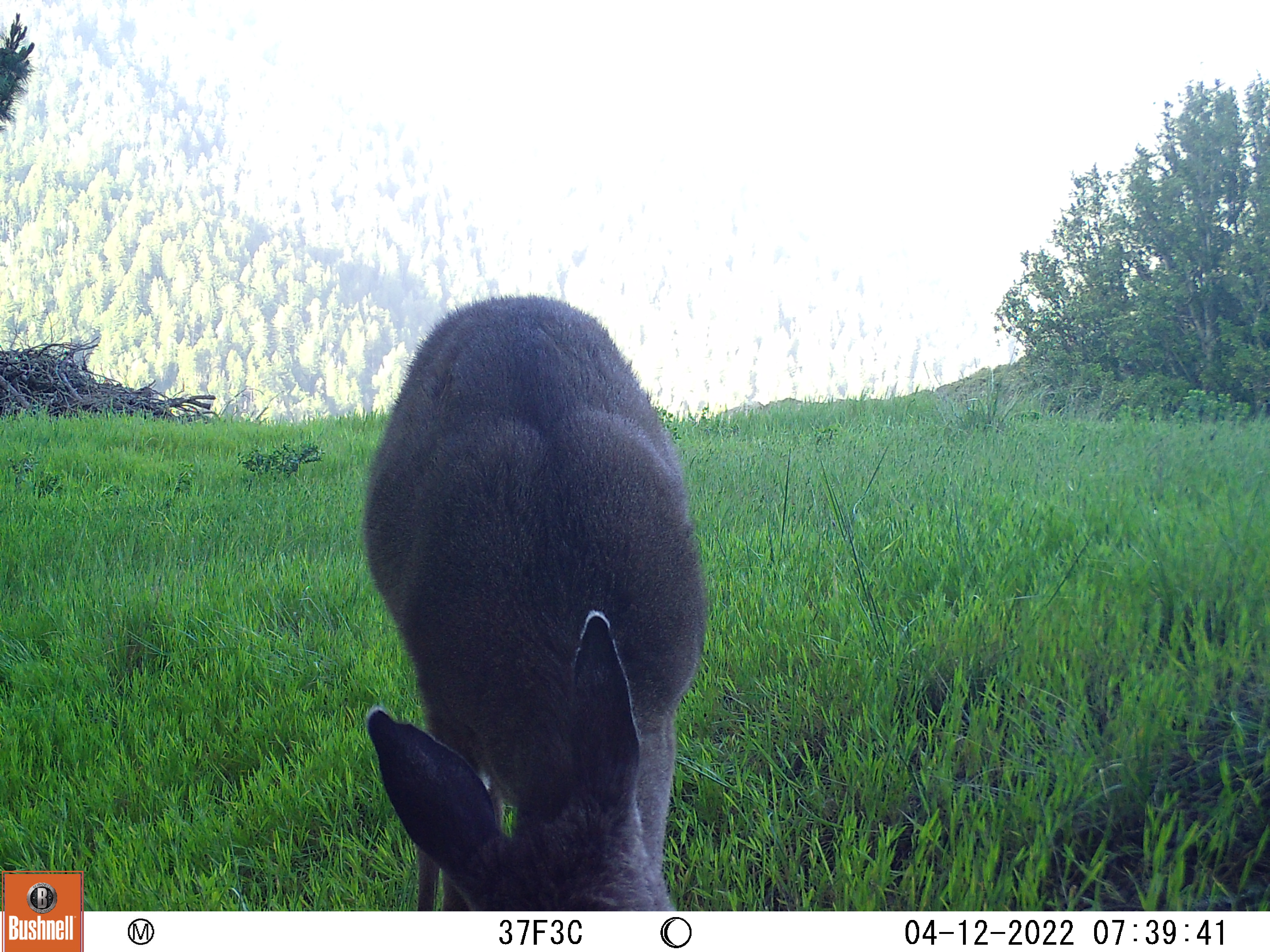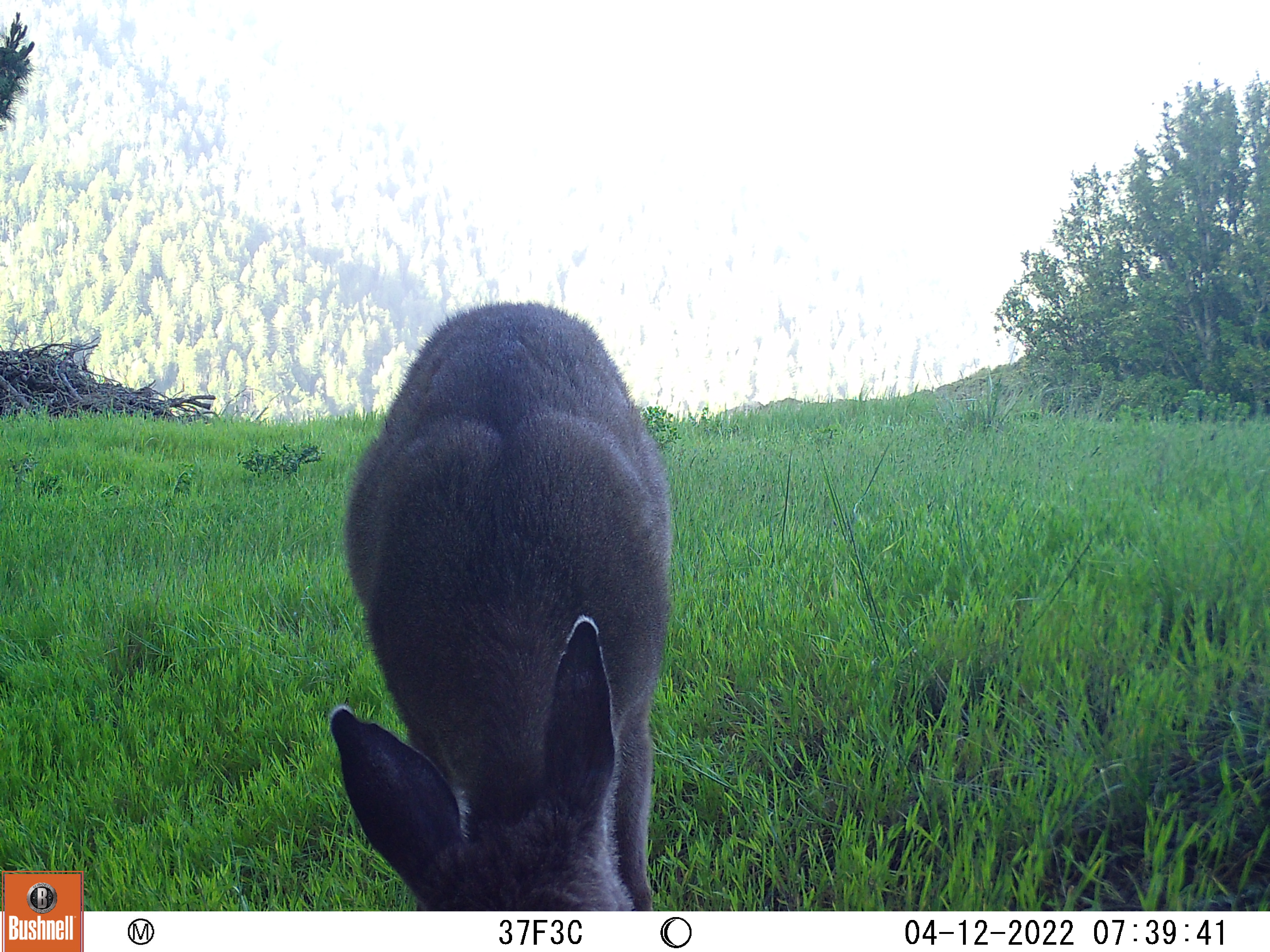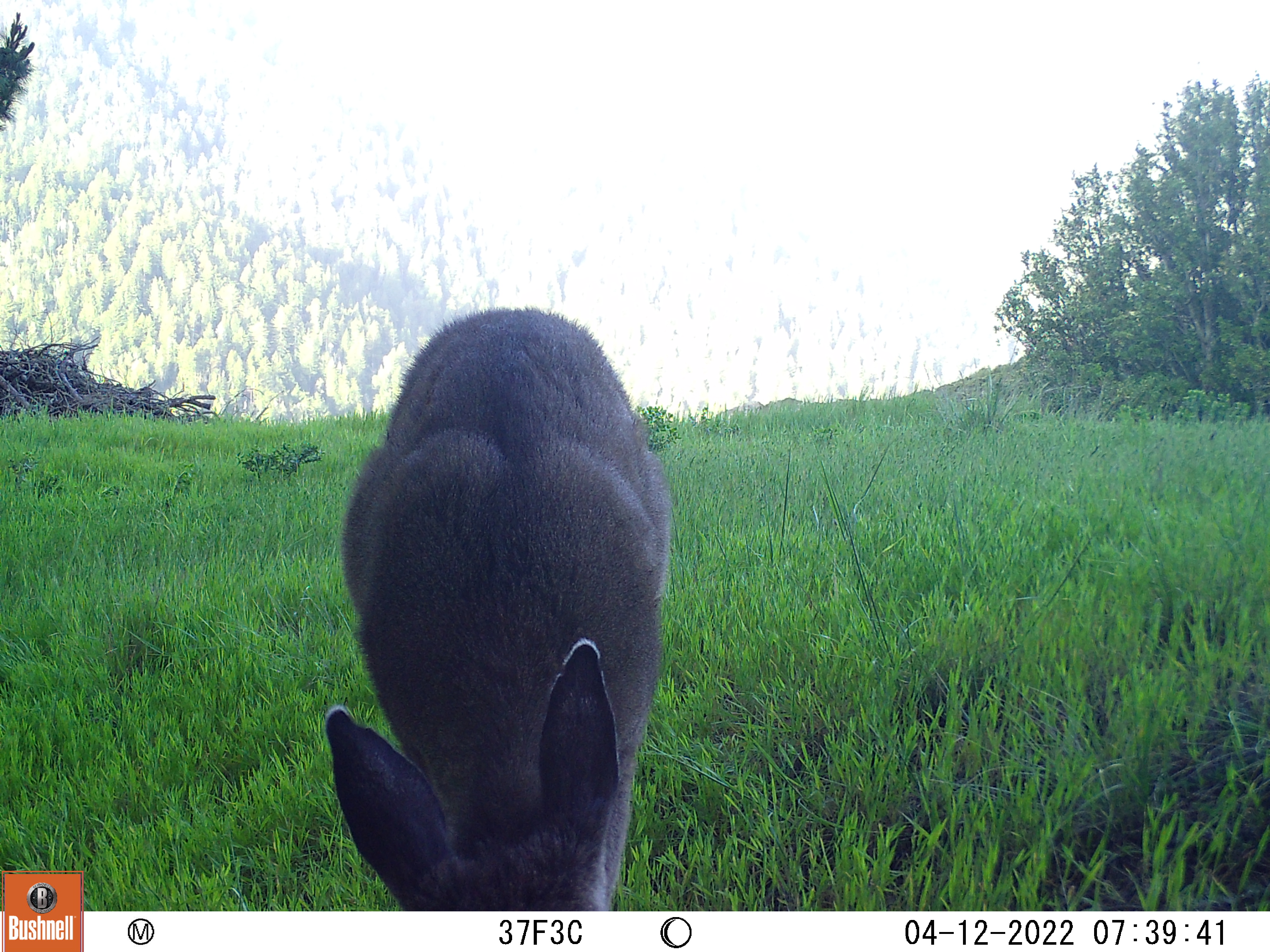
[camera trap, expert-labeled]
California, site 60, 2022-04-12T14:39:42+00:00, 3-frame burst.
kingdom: Animalia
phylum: Chordata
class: Mammalia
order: Artiodactyla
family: Cervidae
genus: Odocoileus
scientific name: Odocoileus hemionus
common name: mule deer